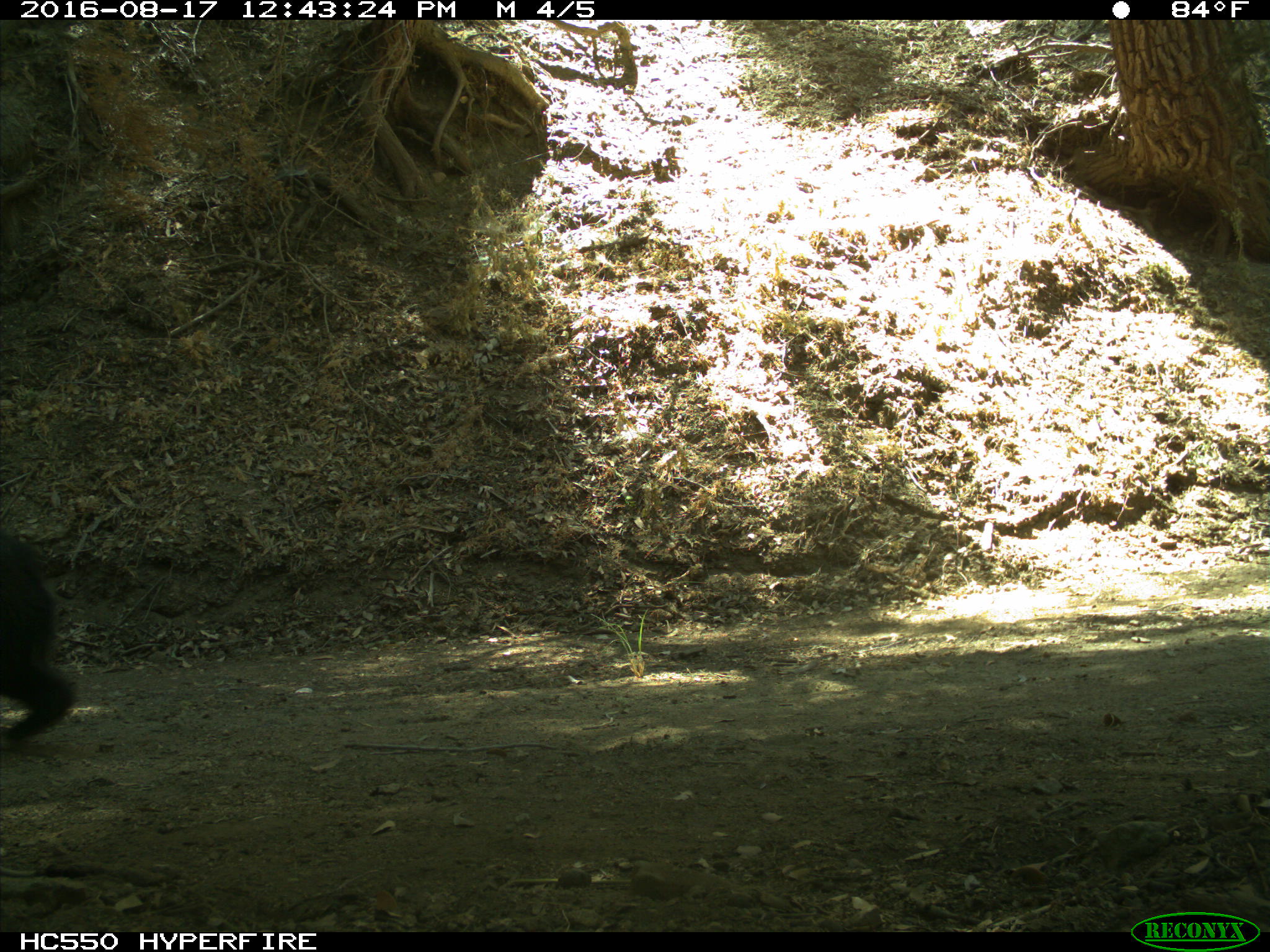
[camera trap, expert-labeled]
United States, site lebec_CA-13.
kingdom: Animalia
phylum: Chordata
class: Mammalia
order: Carnivora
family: Ursidae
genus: Ursus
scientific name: Ursus americanus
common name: american black bear